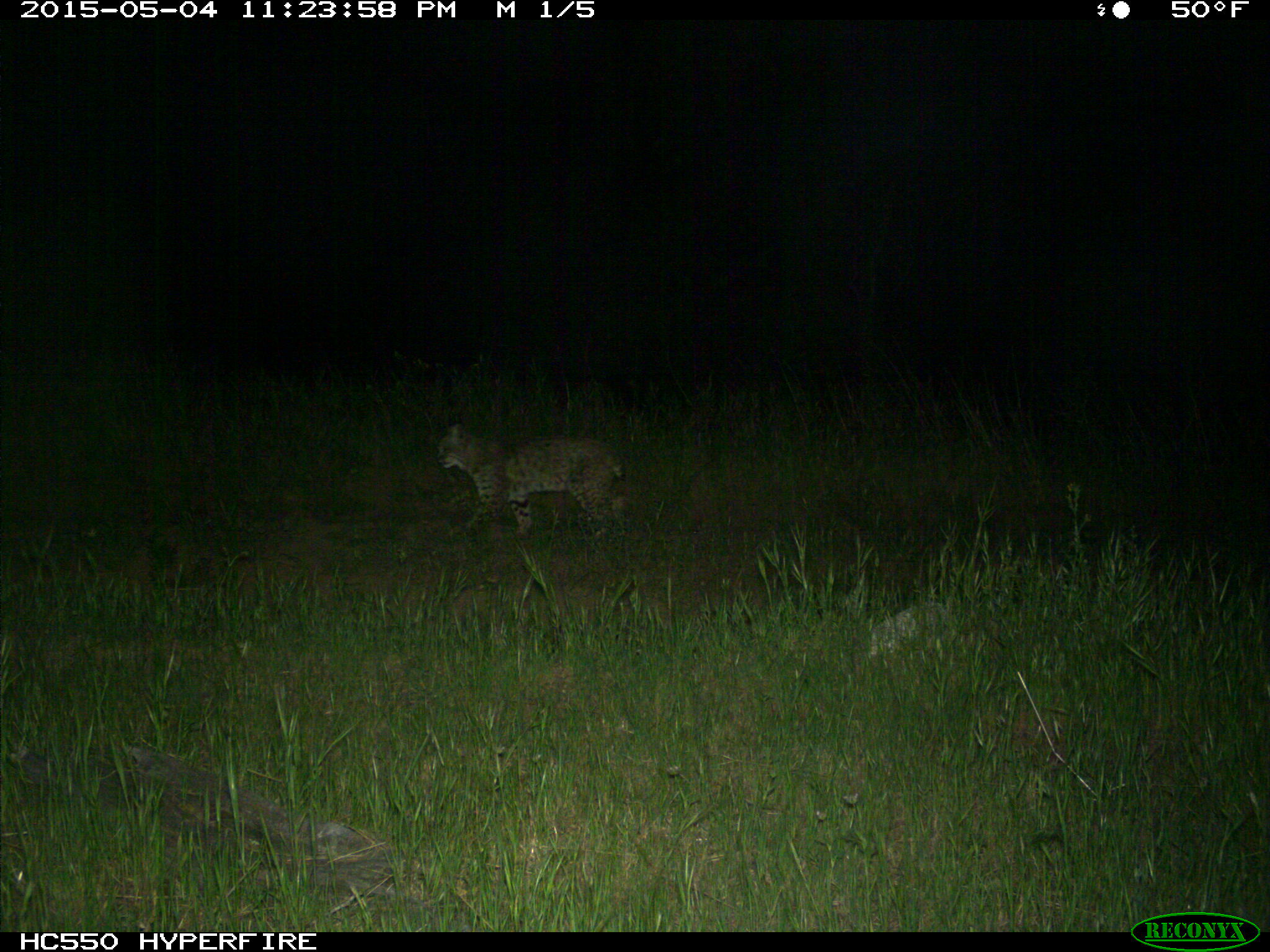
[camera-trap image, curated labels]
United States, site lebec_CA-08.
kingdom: Animalia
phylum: Chordata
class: Mammalia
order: Carnivora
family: Felidae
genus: Lynx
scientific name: Lynx rufus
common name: bobcat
Lynx rufus (bobcat).